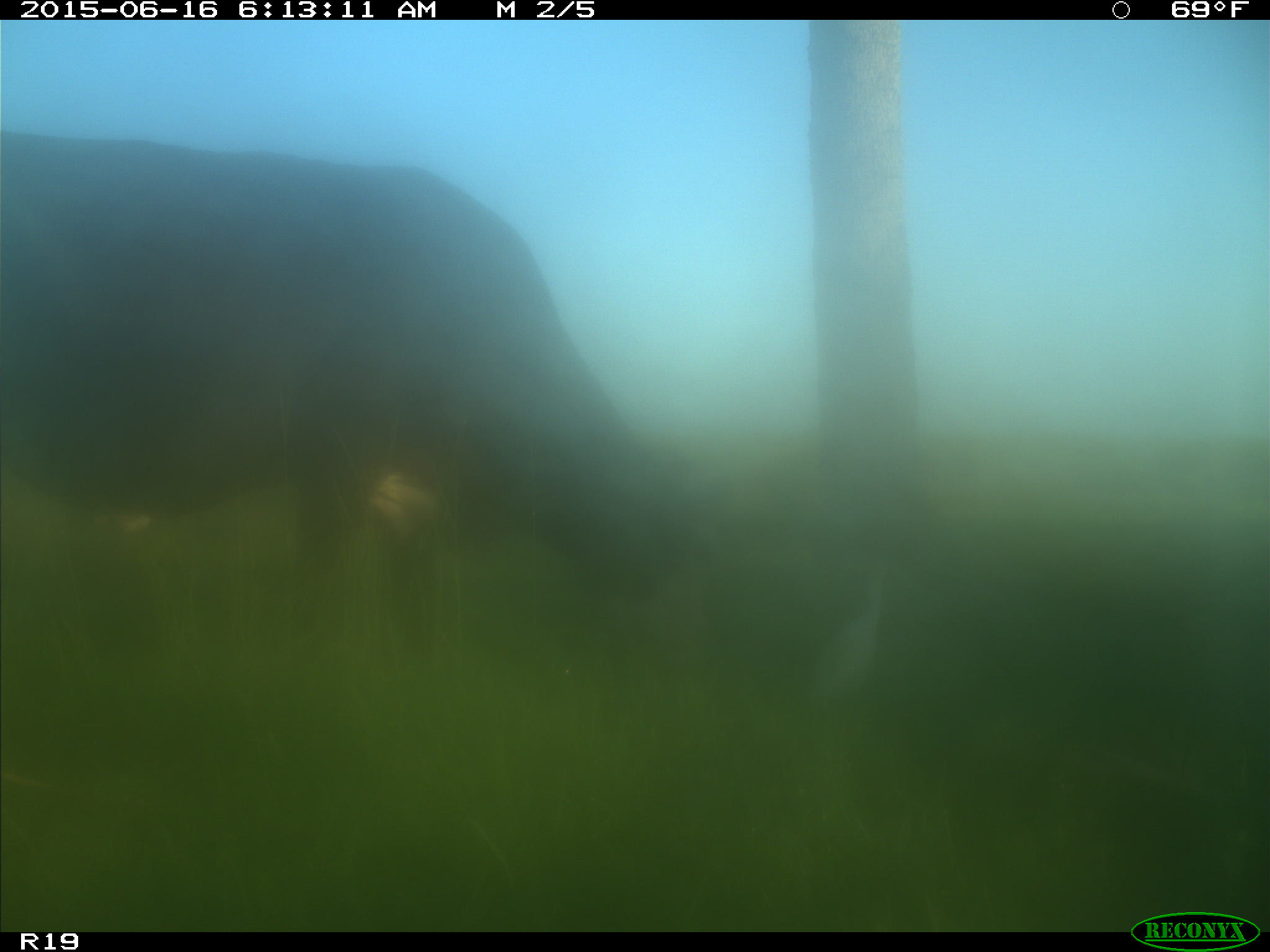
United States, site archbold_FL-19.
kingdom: Animalia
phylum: Chordata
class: Mammalia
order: Artiodactyla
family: Bovidae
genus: Bos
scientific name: Bos taurus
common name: domestic cow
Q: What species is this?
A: Bos taurus (domestic cow).